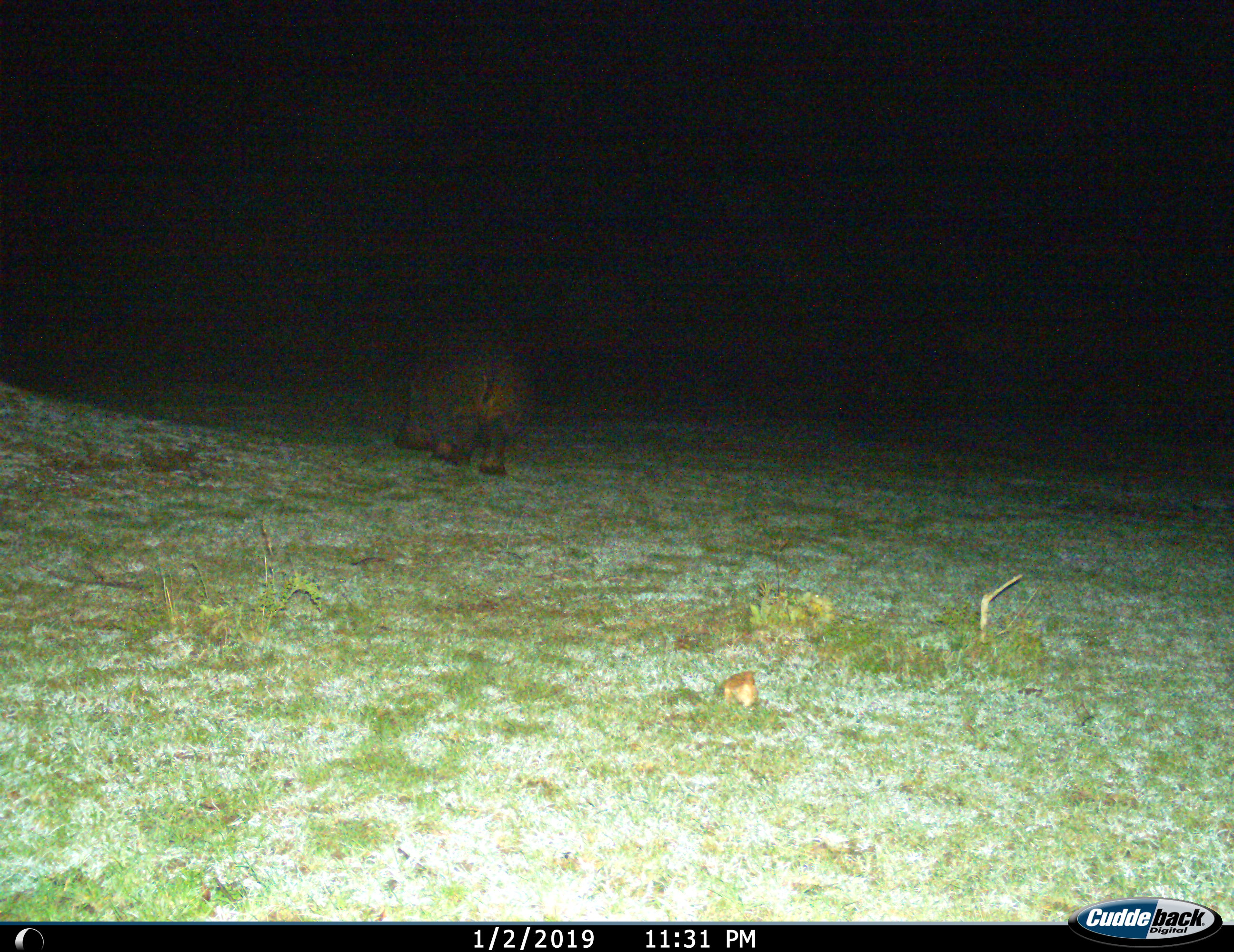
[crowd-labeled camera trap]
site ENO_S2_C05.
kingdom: Animalia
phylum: Chordata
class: Mammalia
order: Artiodactyla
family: Hippopotamidae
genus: Hippopotamus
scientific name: Hippopotamus amphibius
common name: hippopotamus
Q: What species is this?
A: Hippopotamus (Hippopotamus amphibius).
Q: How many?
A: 1.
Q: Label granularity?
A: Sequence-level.